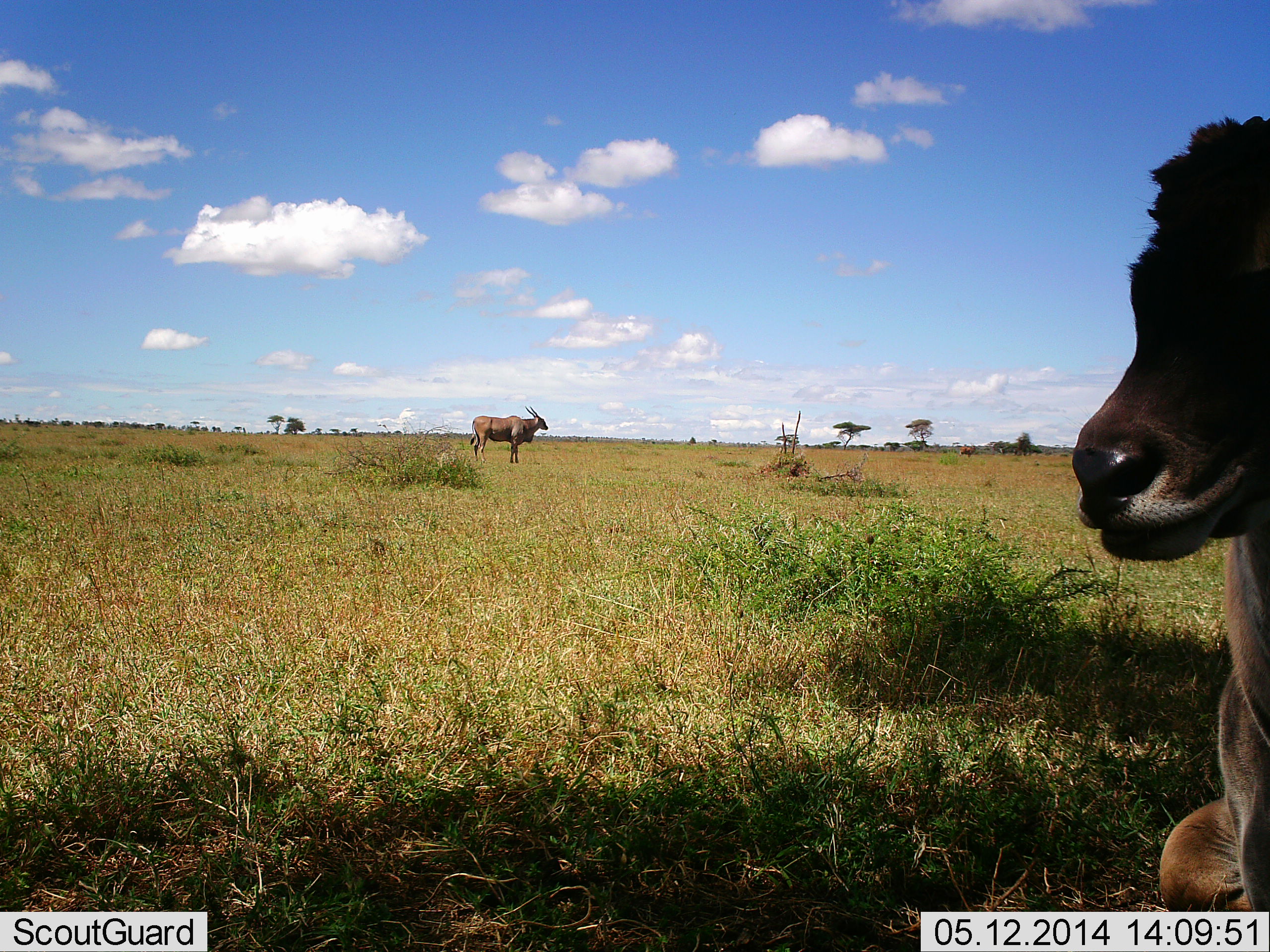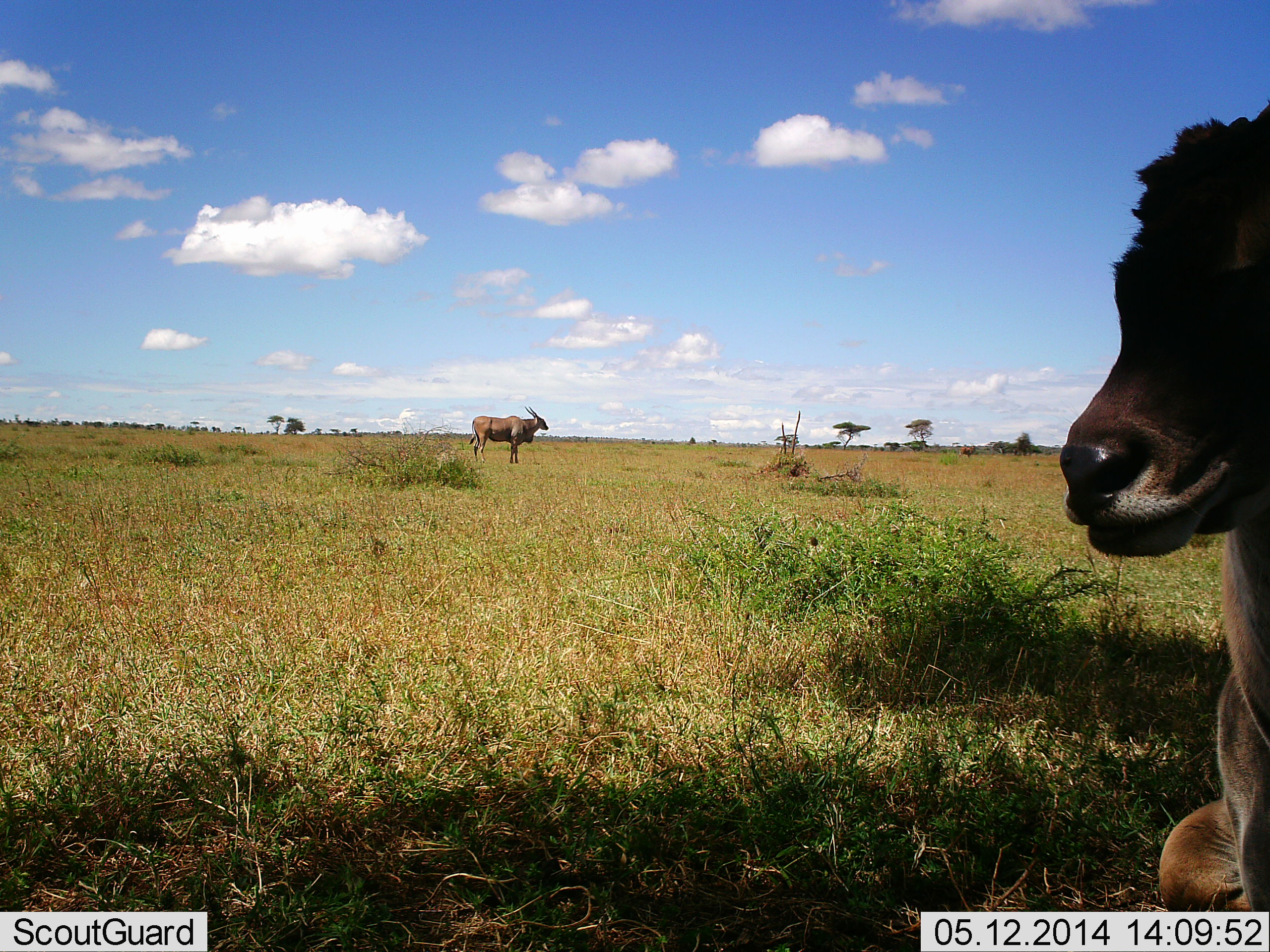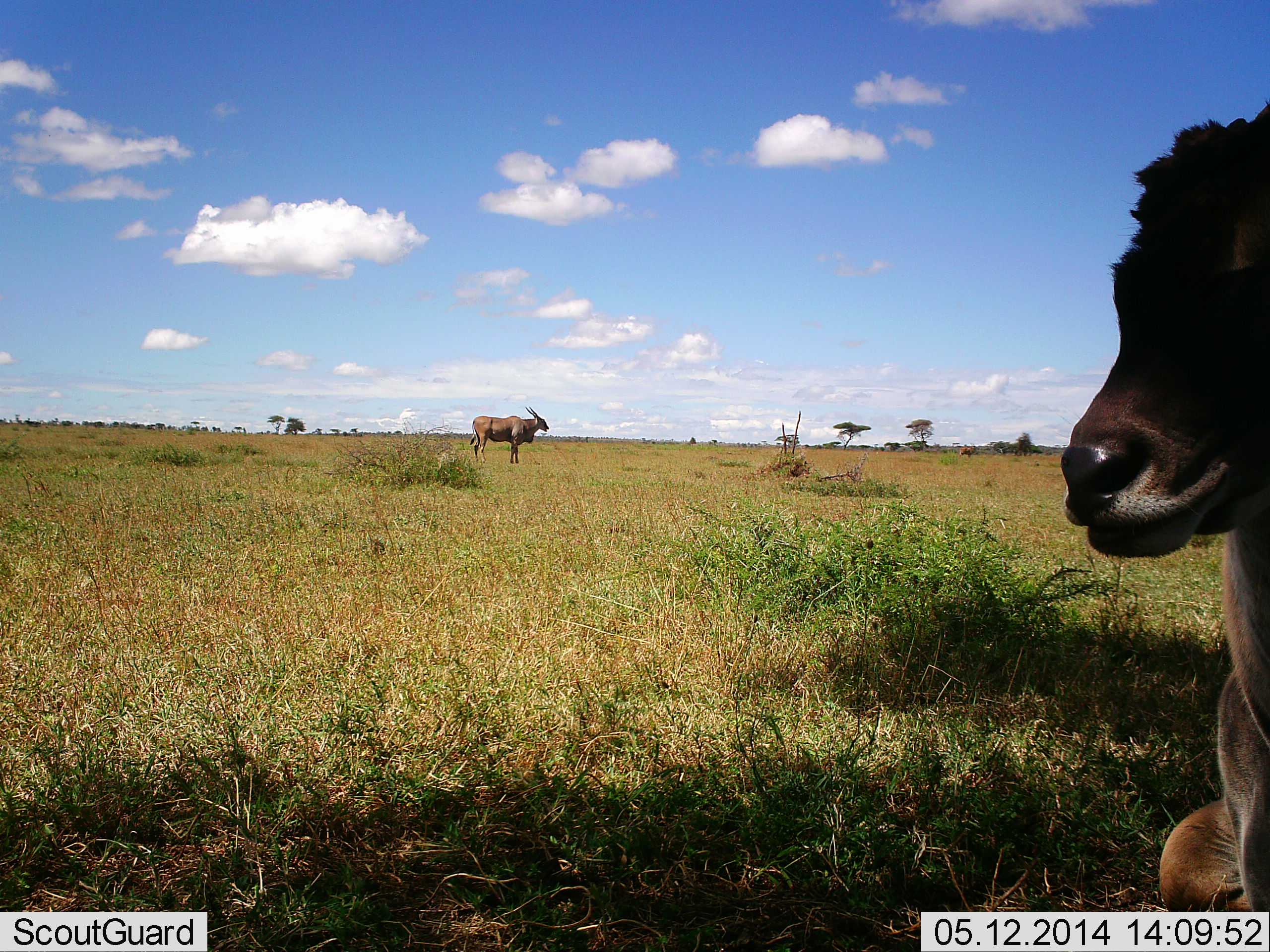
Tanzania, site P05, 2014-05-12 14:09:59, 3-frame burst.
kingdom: Animalia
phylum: Chordata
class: Mammalia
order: Artiodactyla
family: Bovidae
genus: Tragelaphus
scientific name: Tragelaphus oryx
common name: eland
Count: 2.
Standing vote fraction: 100%.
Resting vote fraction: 100%.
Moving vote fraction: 0%.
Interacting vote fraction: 0%.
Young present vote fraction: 20%.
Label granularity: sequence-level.